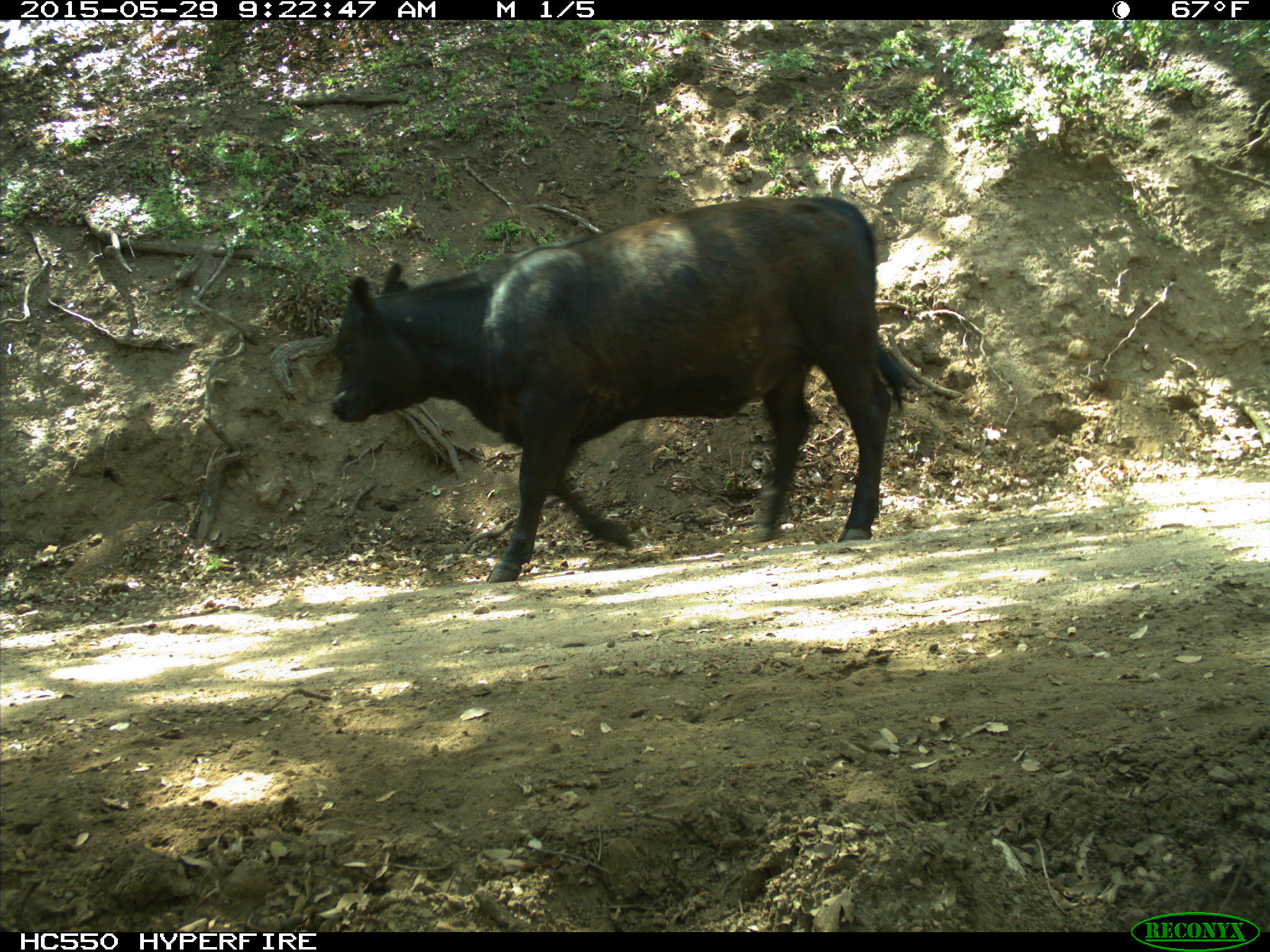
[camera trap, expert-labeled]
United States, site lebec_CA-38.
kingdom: Animalia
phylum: Chordata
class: Mammalia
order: Artiodactyla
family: Bovidae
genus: Bos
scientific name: Bos taurus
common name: domestic cow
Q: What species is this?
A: Bos taurus (domestic cow).